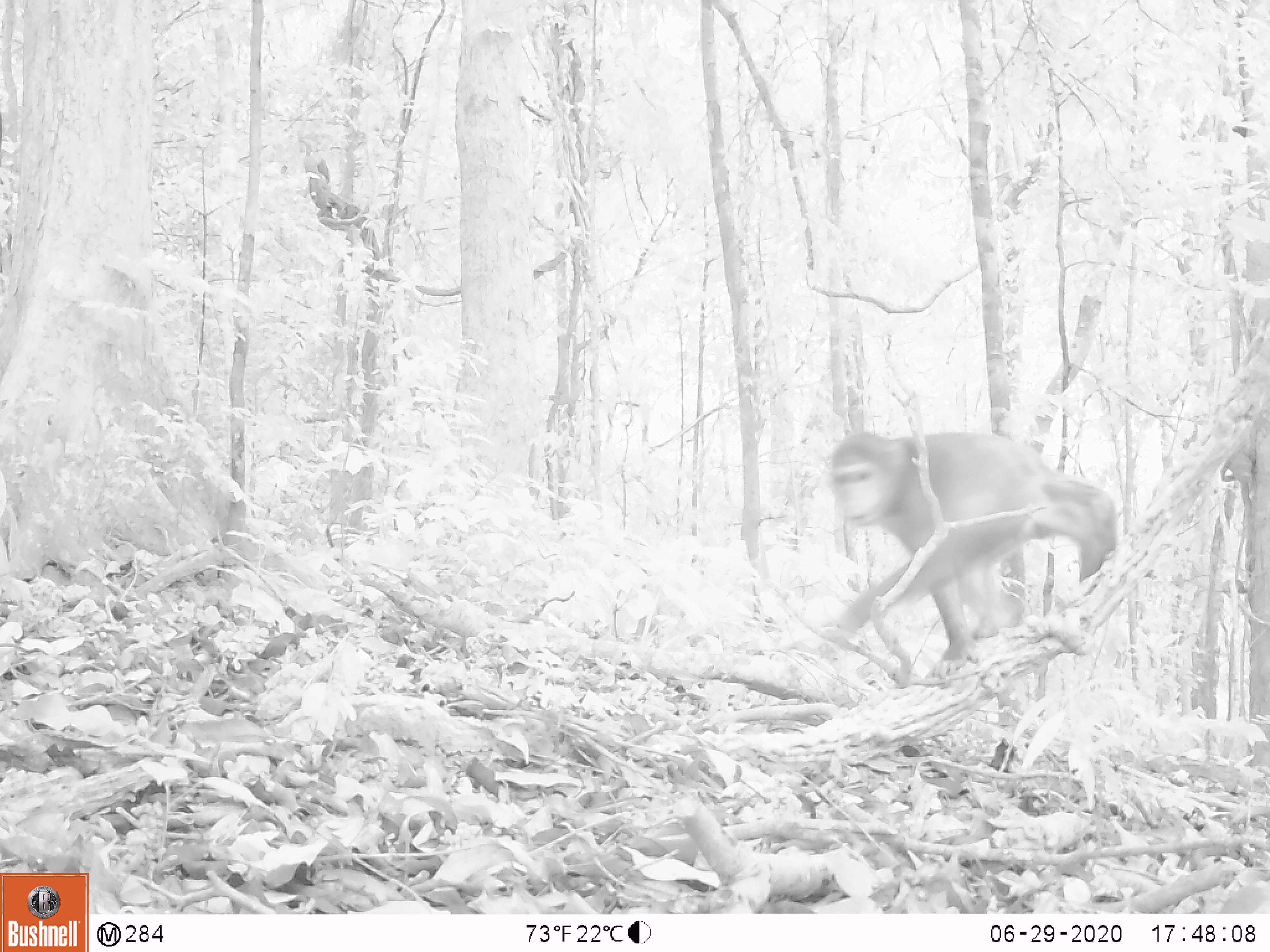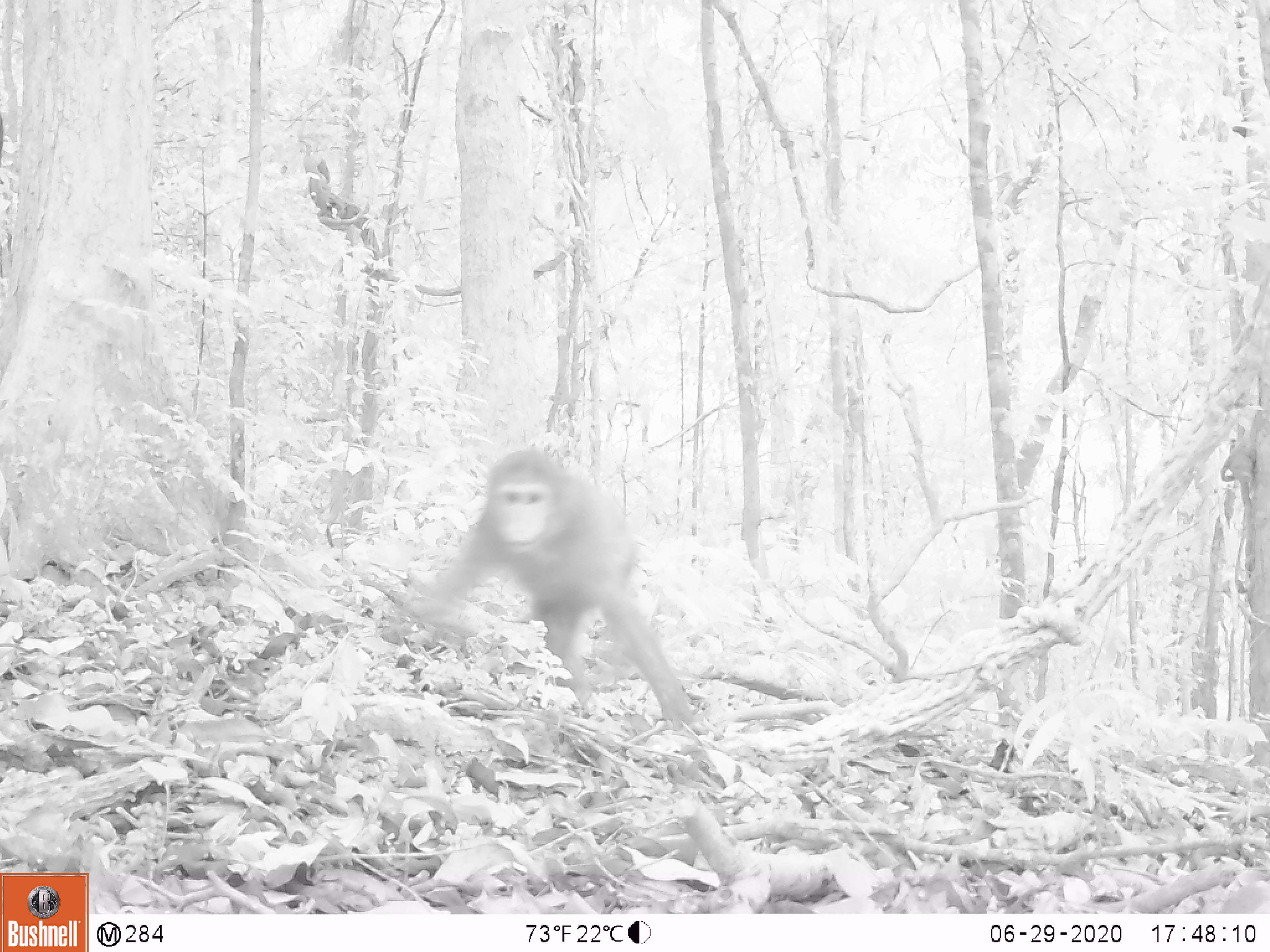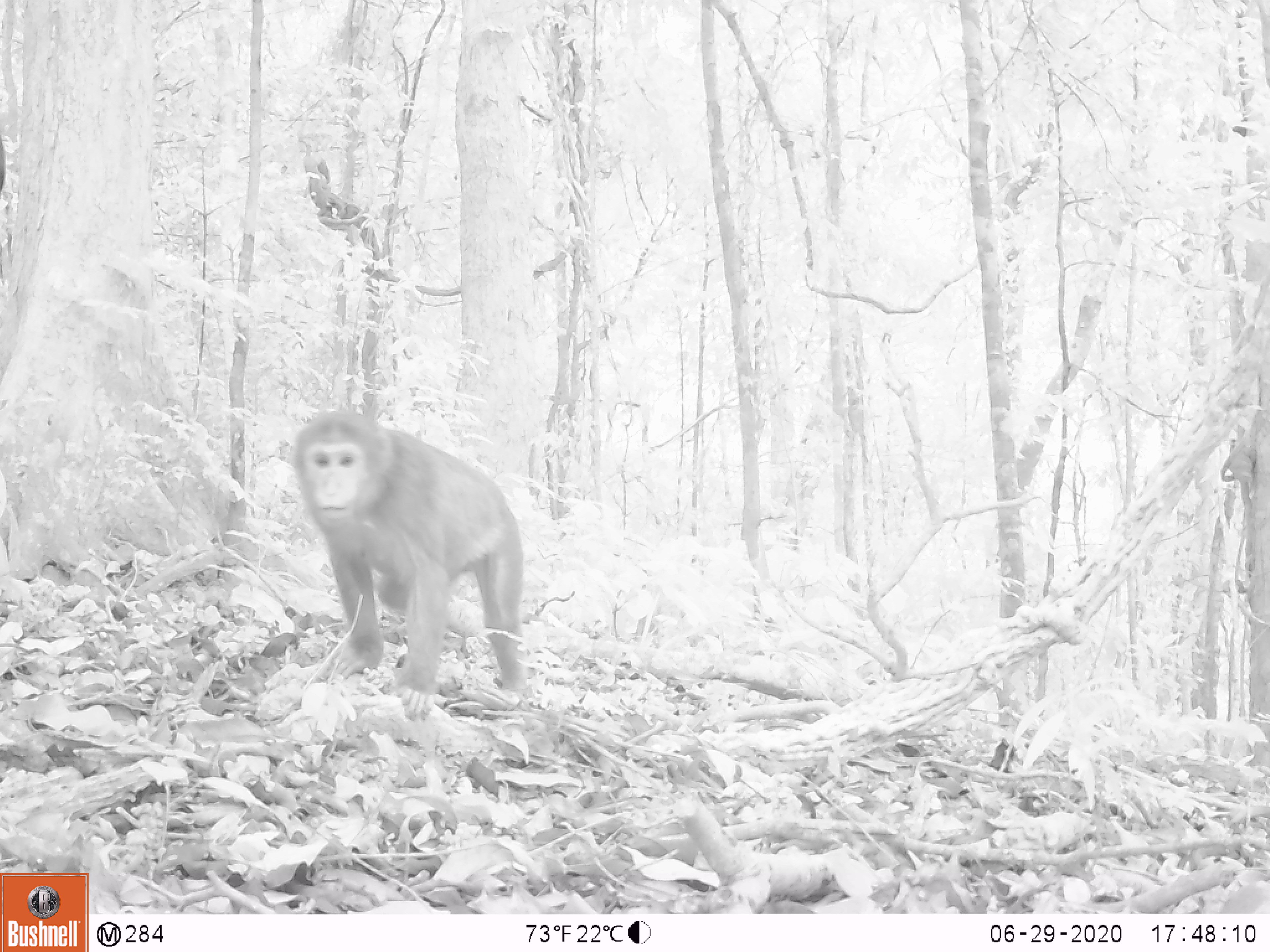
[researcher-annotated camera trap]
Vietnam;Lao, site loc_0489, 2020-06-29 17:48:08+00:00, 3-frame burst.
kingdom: Animalia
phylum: Chordata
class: Mammalia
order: Primates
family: Cercopithecidae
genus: Macaca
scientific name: Macaca arctoides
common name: stump-tailed macaque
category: stump tailed macaque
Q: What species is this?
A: Stump tailed macaque (stump-tailed macaque) (Macaca arctoides).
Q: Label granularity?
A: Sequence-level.